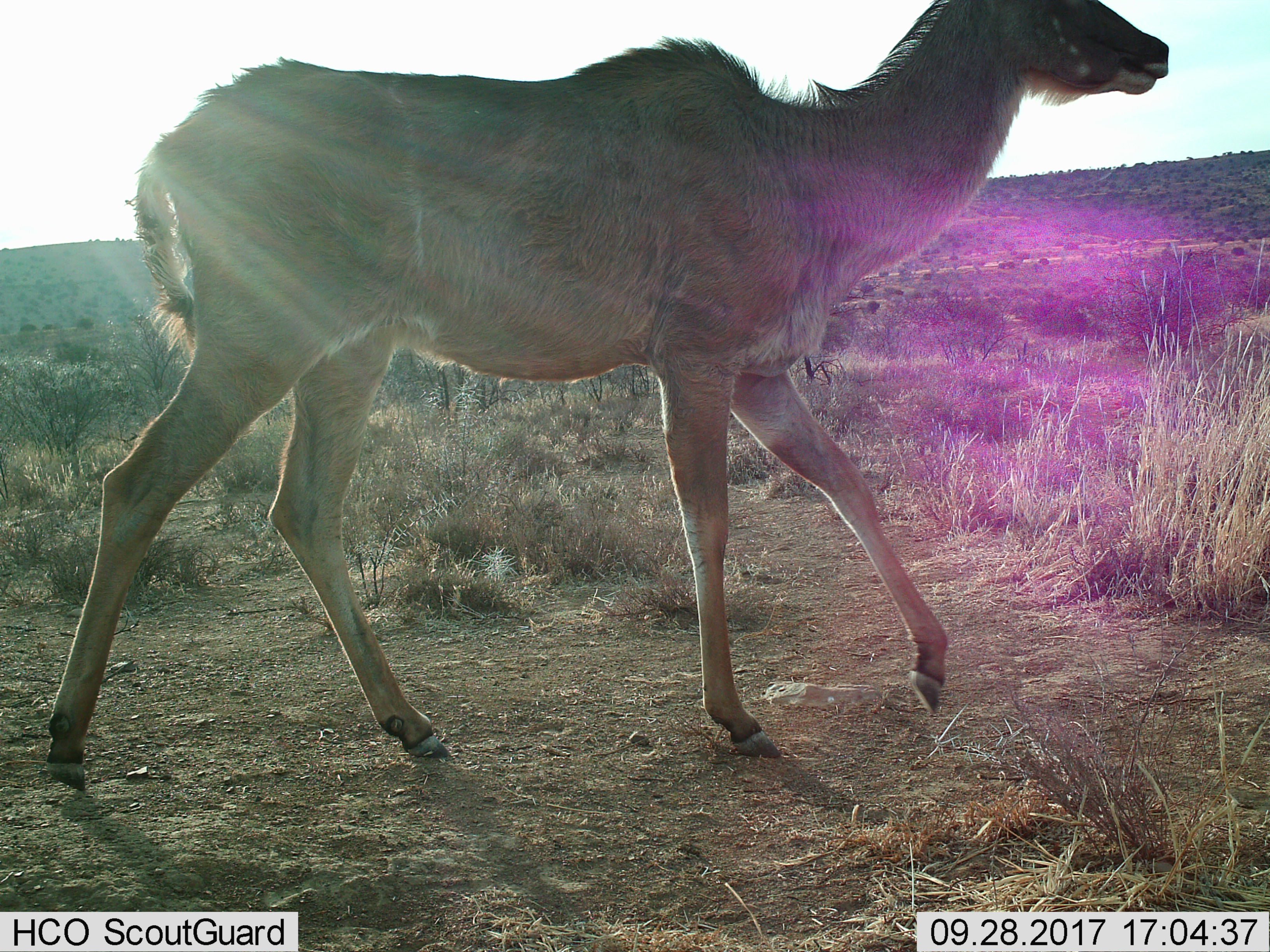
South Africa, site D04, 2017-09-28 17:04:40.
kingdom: Animalia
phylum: Chordata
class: Mammalia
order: Artiodactyla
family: Bovidae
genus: Tragelaphus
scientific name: Tragelaphus strepsiceros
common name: greater kudu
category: kudu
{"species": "kudu (greater kudu) (Tragelaphus strepsiceros)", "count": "1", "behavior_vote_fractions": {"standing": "0%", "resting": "0%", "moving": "100%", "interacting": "0%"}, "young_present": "0%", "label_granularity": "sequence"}